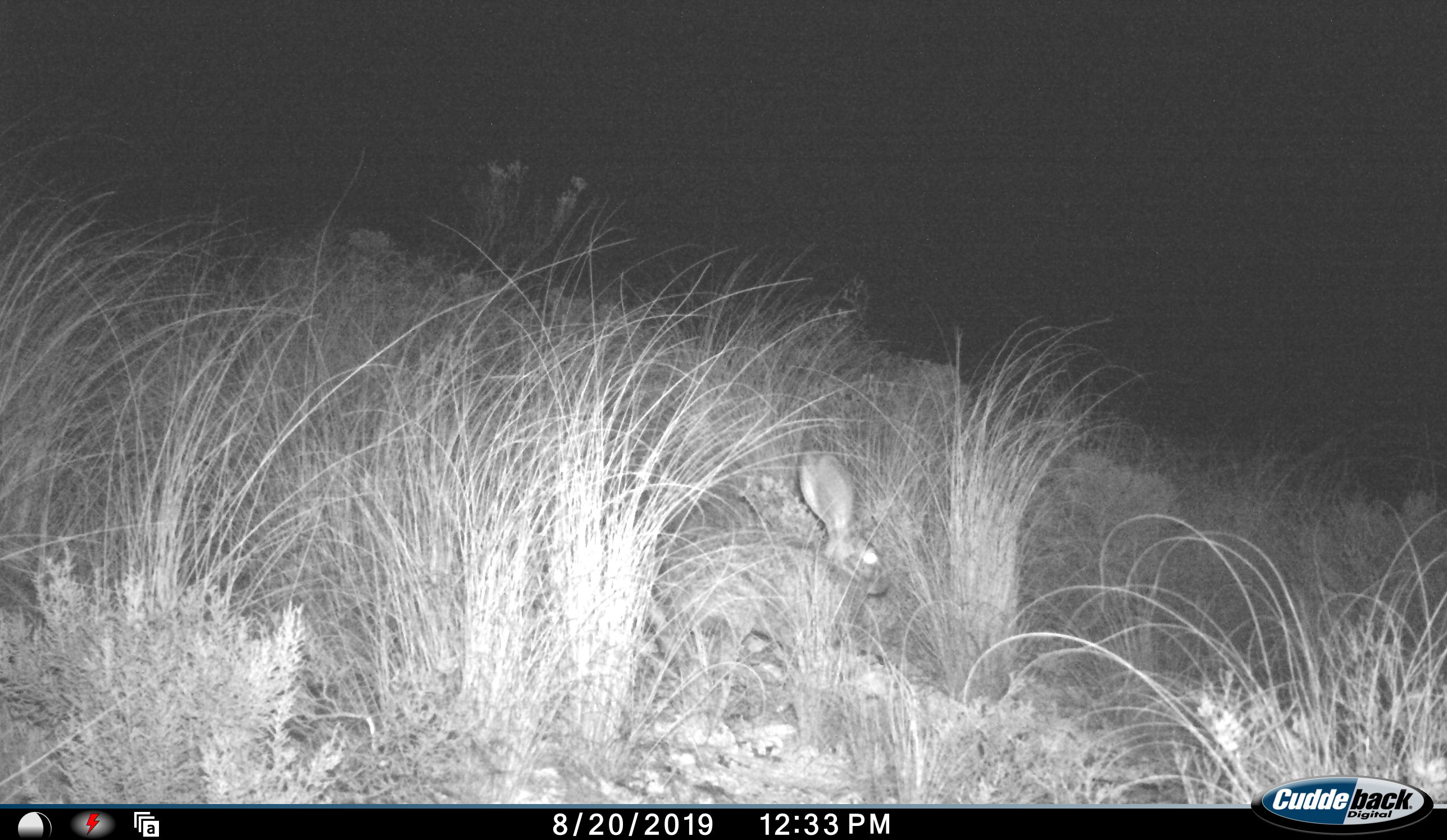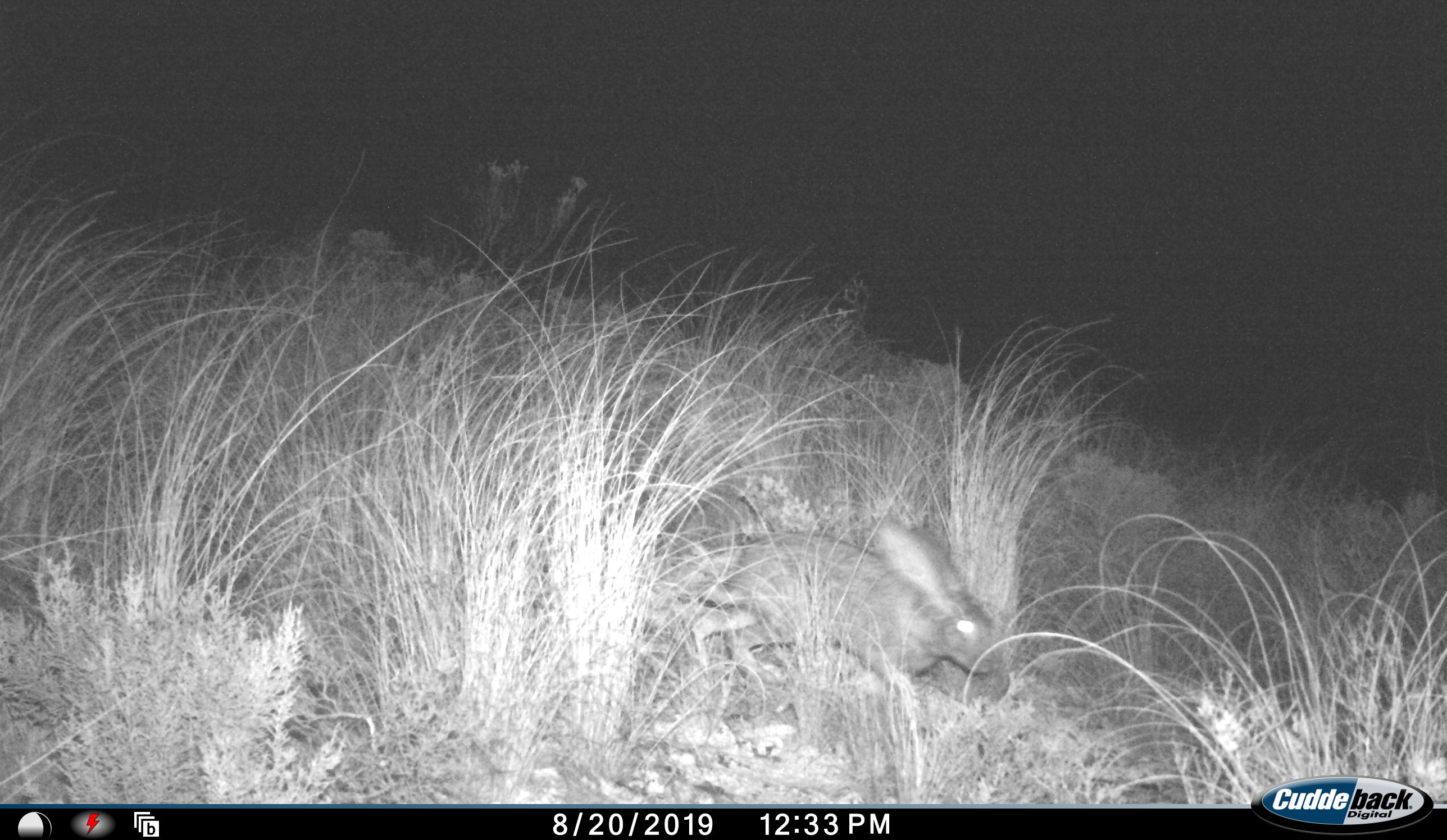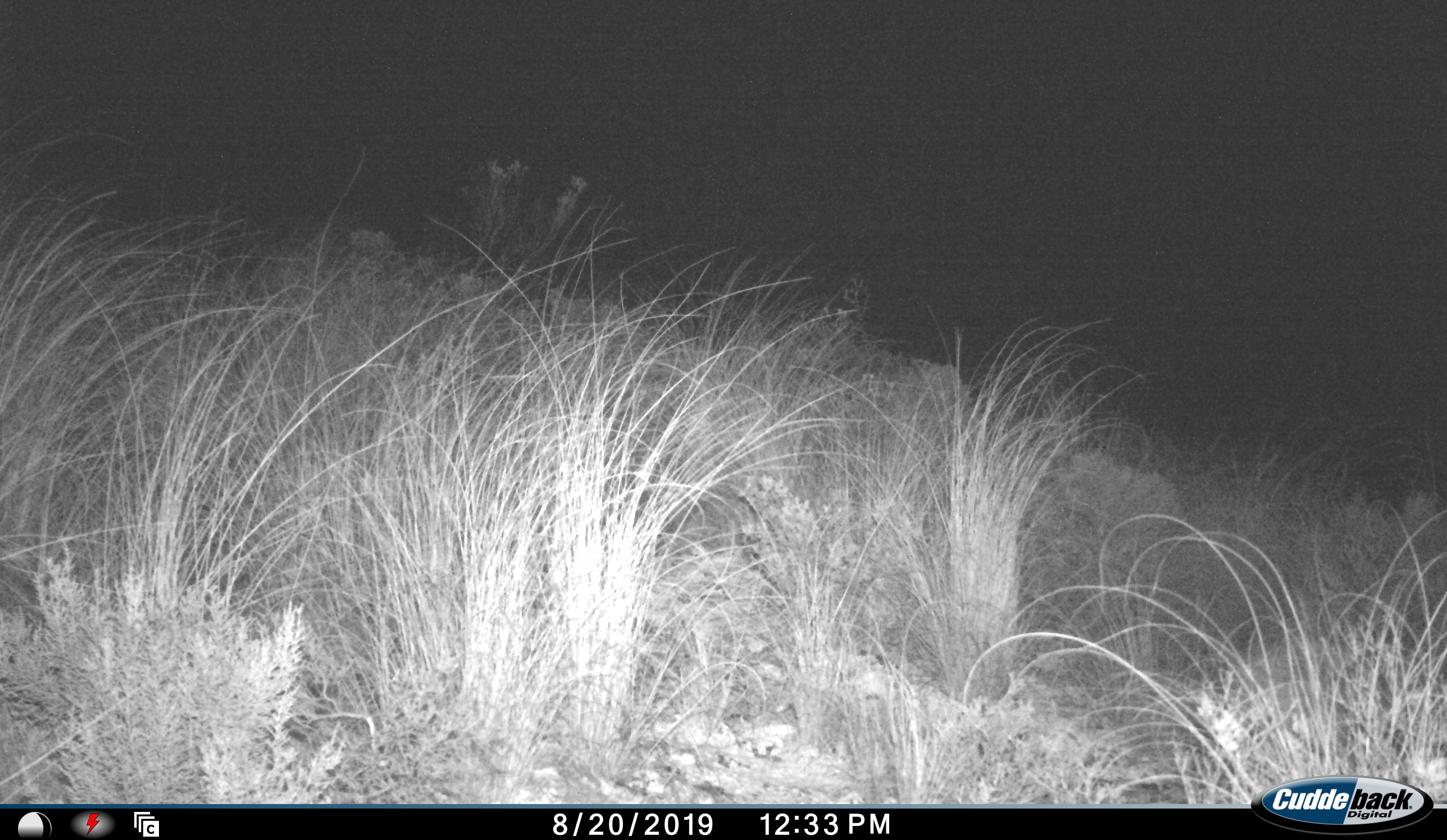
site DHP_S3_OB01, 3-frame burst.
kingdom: Animalia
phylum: Chordata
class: Mammalia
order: Lagomorpha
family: Leporidae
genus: Lepus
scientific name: Lepus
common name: hare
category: hareunknown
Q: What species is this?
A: Hareunknown (hare) (Lepus).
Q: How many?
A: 1.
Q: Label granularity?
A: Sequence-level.